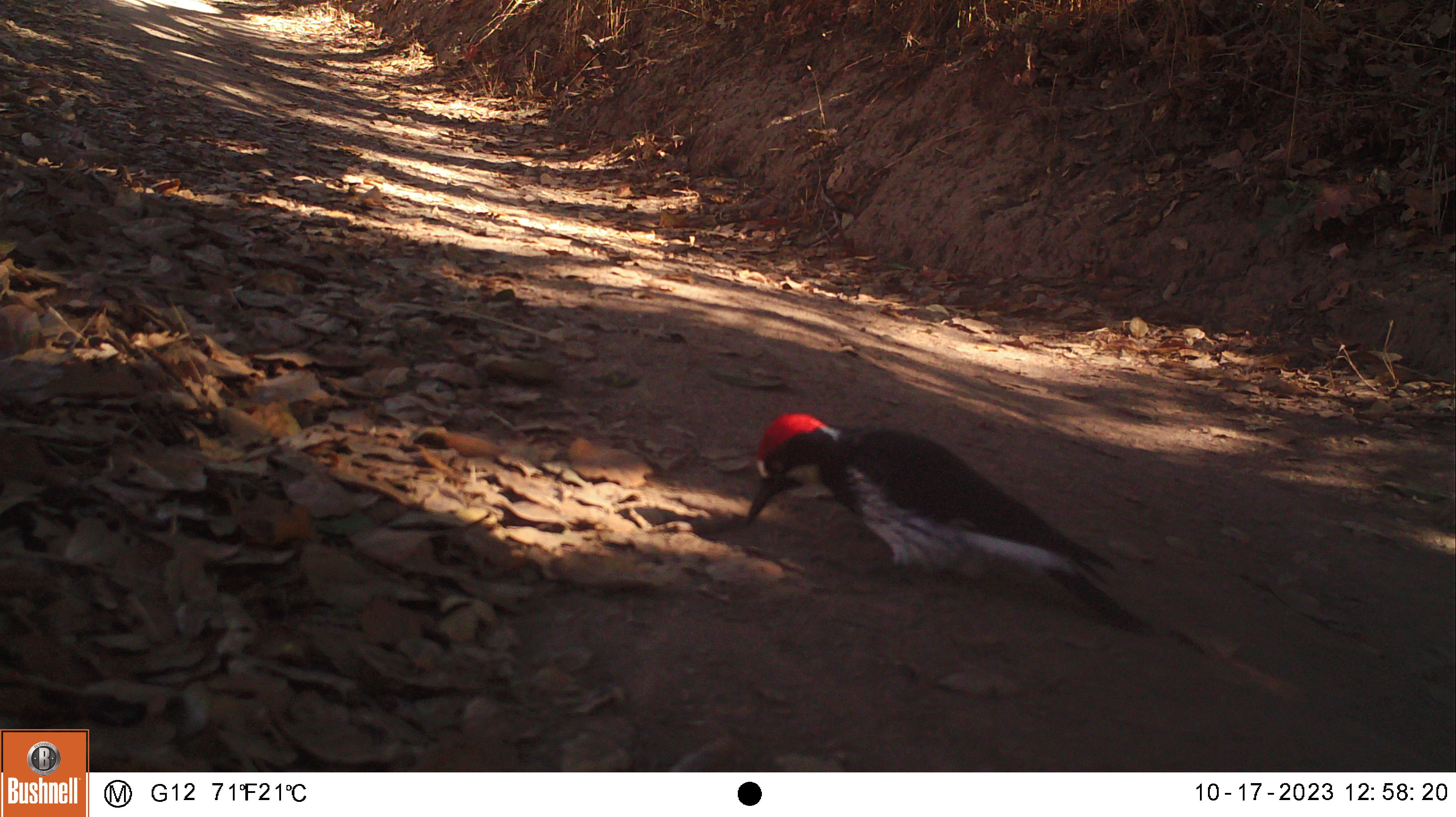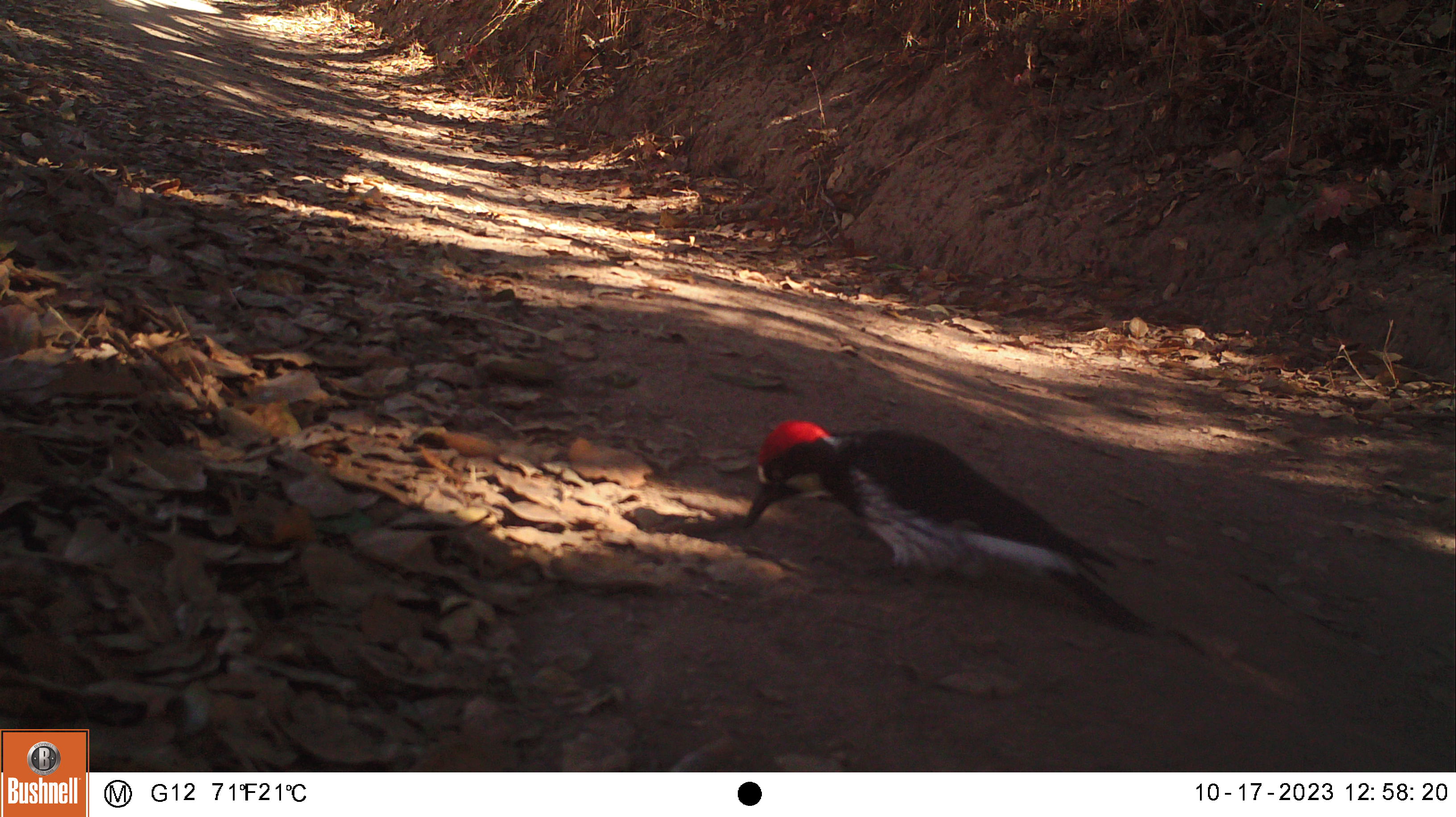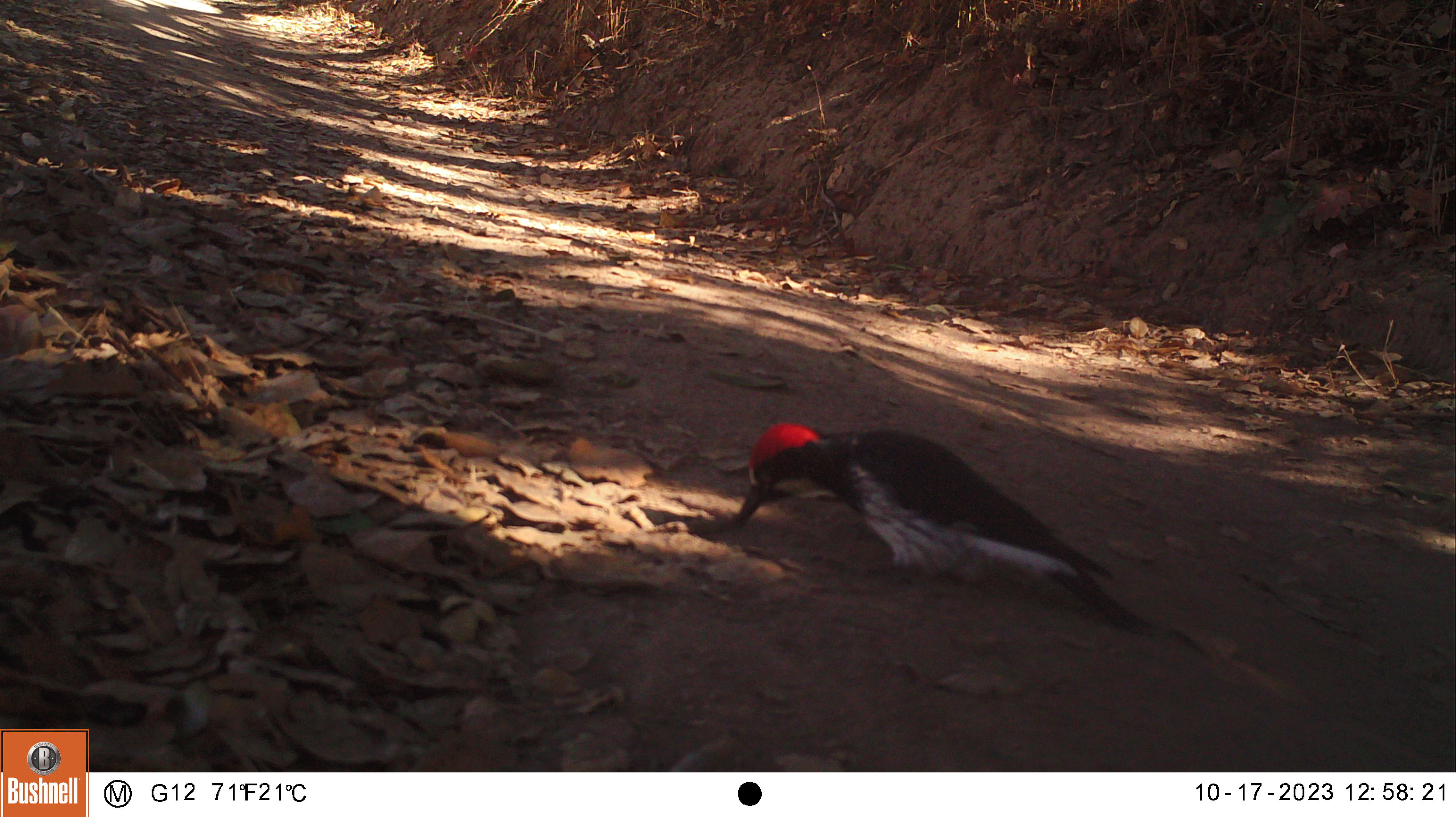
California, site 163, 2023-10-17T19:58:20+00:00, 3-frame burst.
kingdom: Animalia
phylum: Chordata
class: Aves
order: Piciformes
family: Picidae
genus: Melanerpes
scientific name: Melanerpes formicivorus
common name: acorn woodpecker